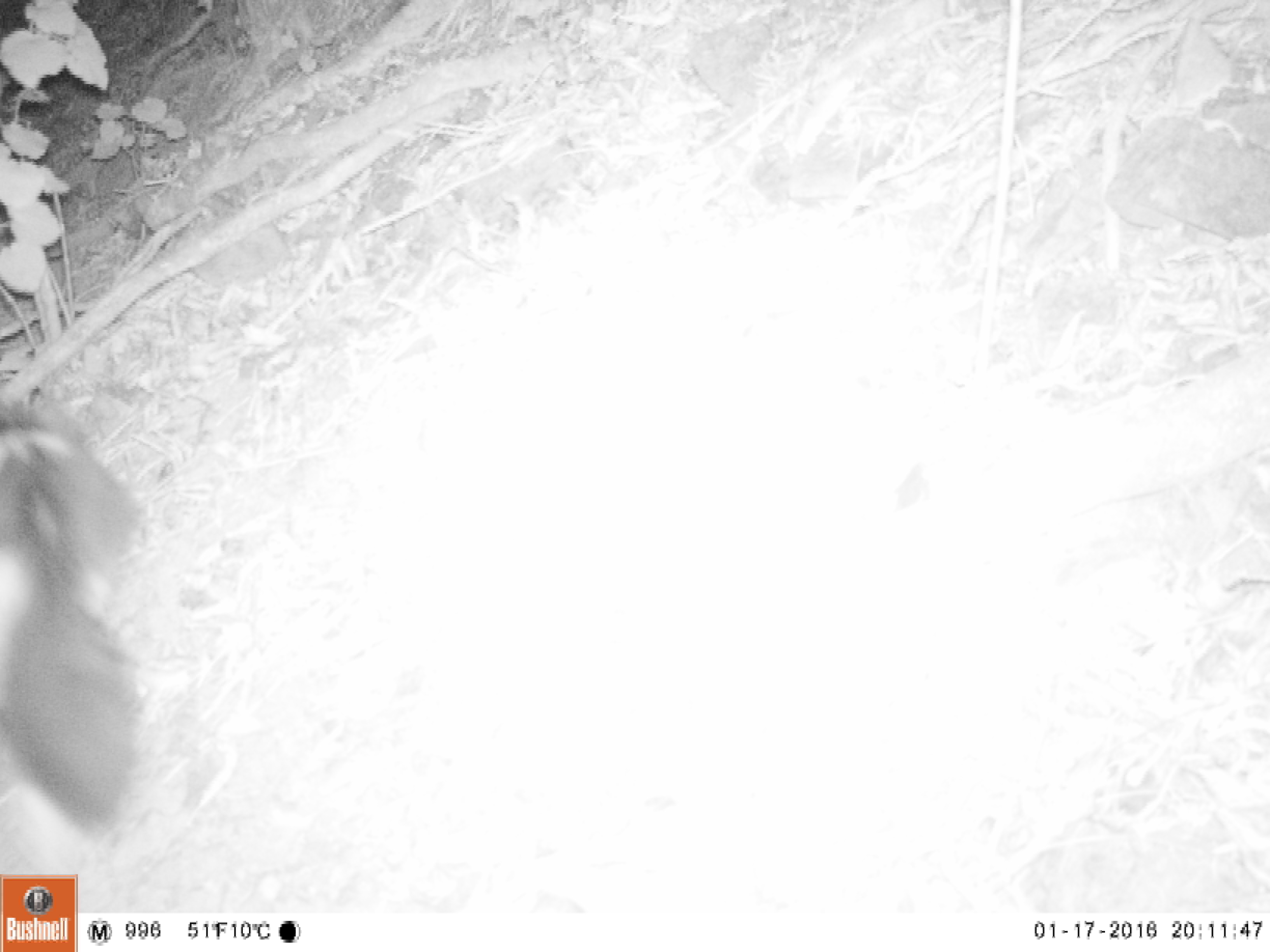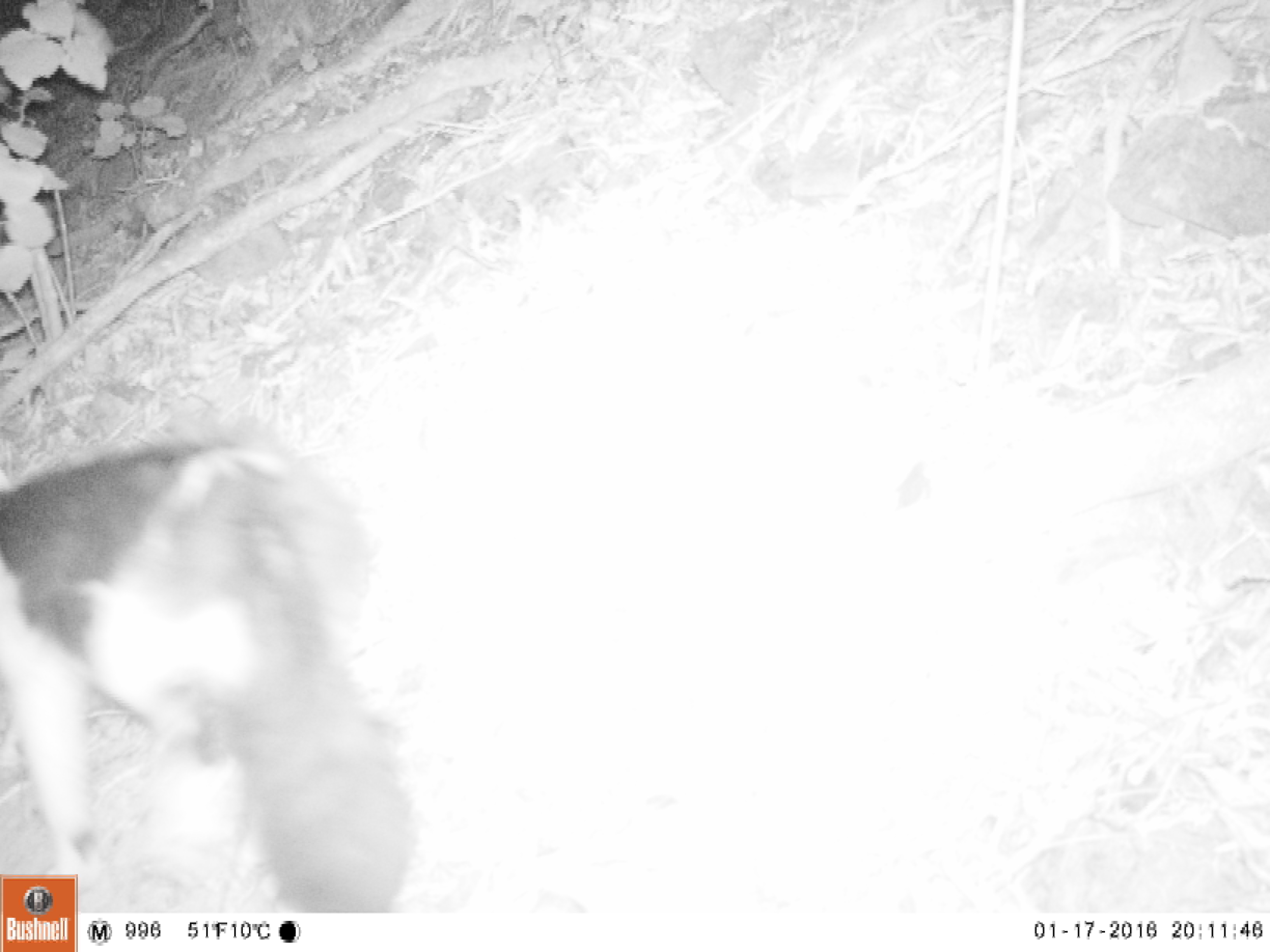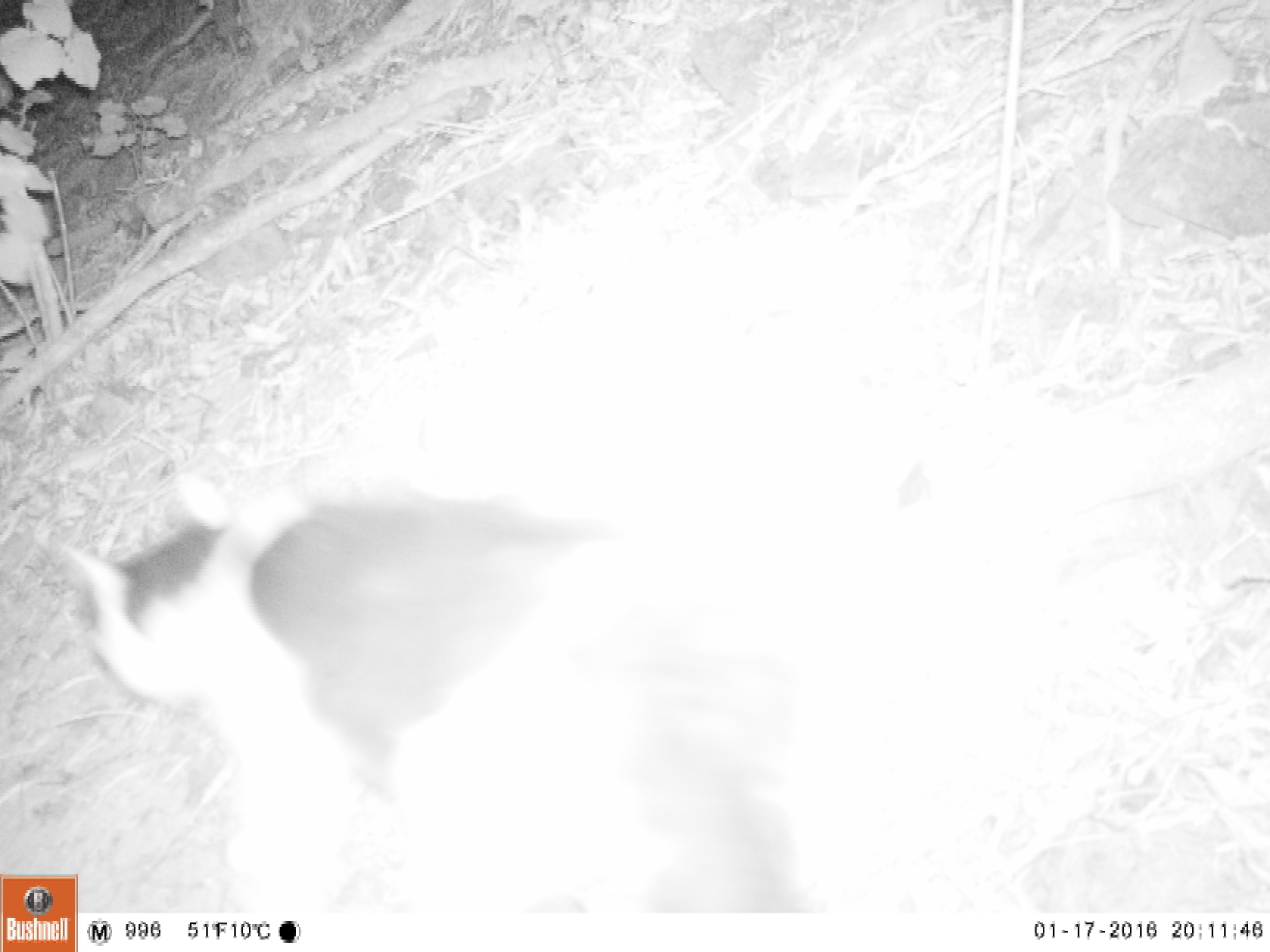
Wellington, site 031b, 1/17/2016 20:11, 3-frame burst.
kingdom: Animalia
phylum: Chordata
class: Mammalia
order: Carnivora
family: Felidae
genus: Felis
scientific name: Felis catus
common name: cat